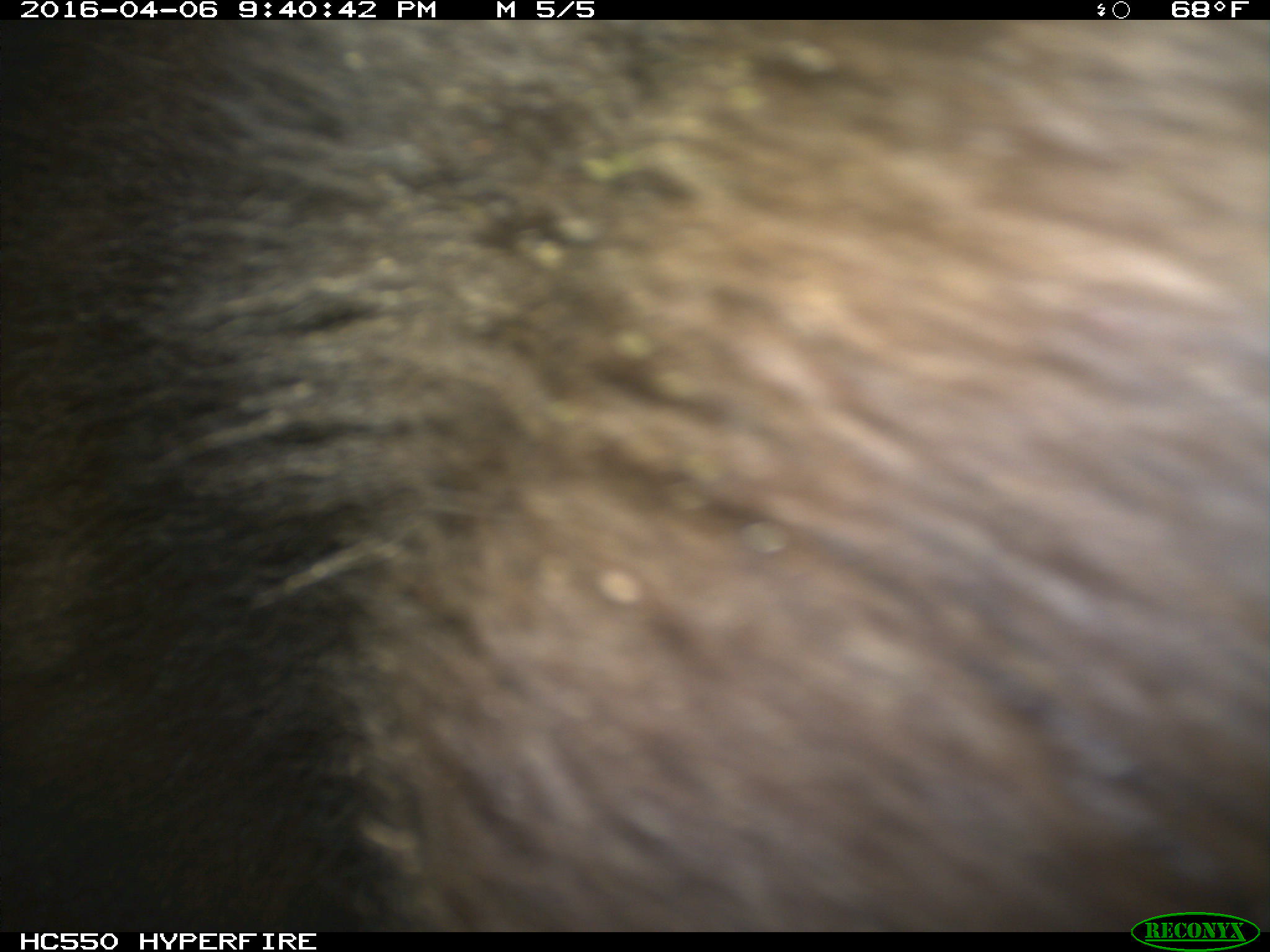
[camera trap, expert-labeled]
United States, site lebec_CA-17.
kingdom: Animalia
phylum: Chordata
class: Mammalia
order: Carnivora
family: Ursidae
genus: Ursus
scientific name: Ursus americanus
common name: american black bear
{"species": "Ursus americanus (american black bear)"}